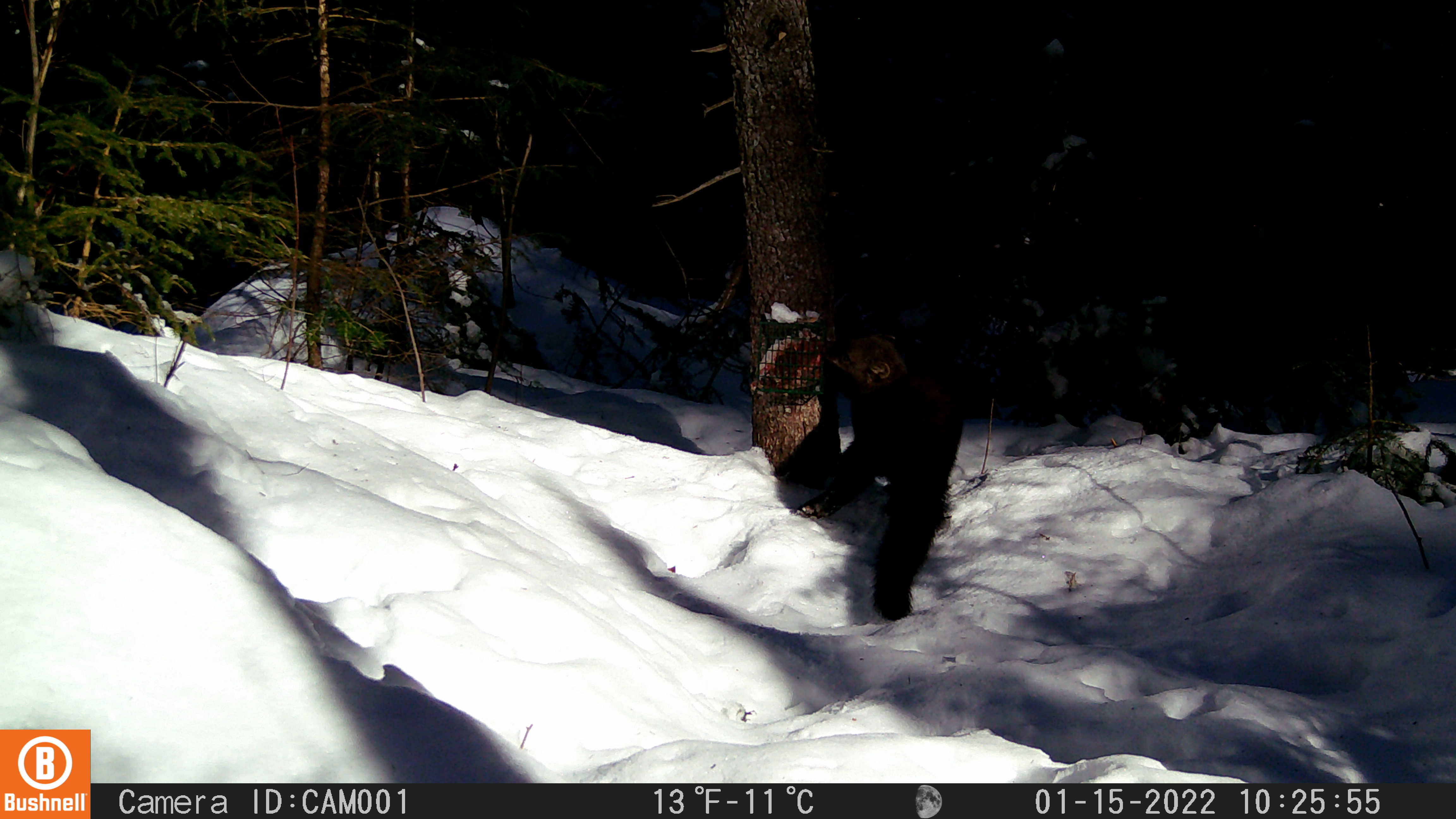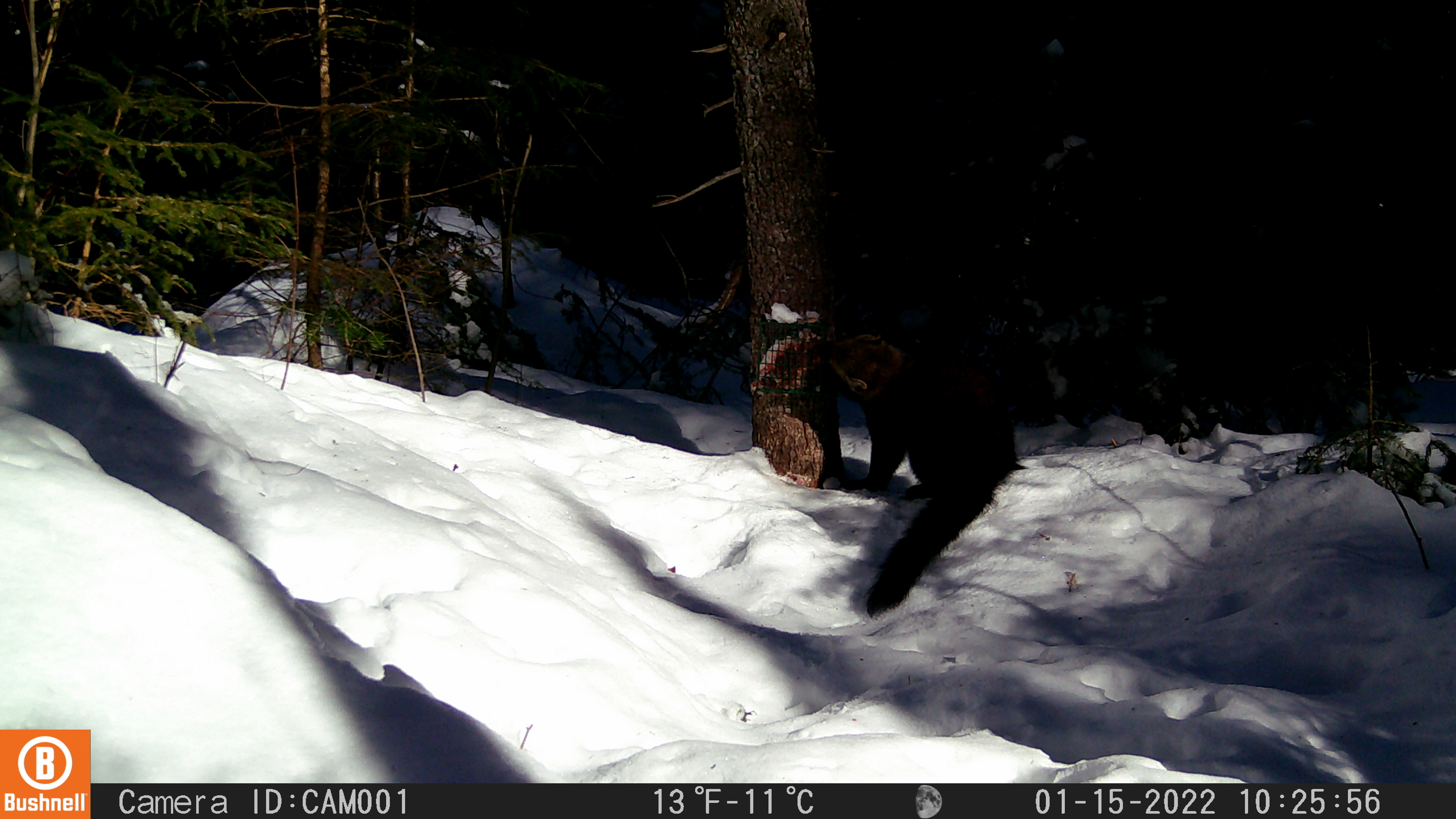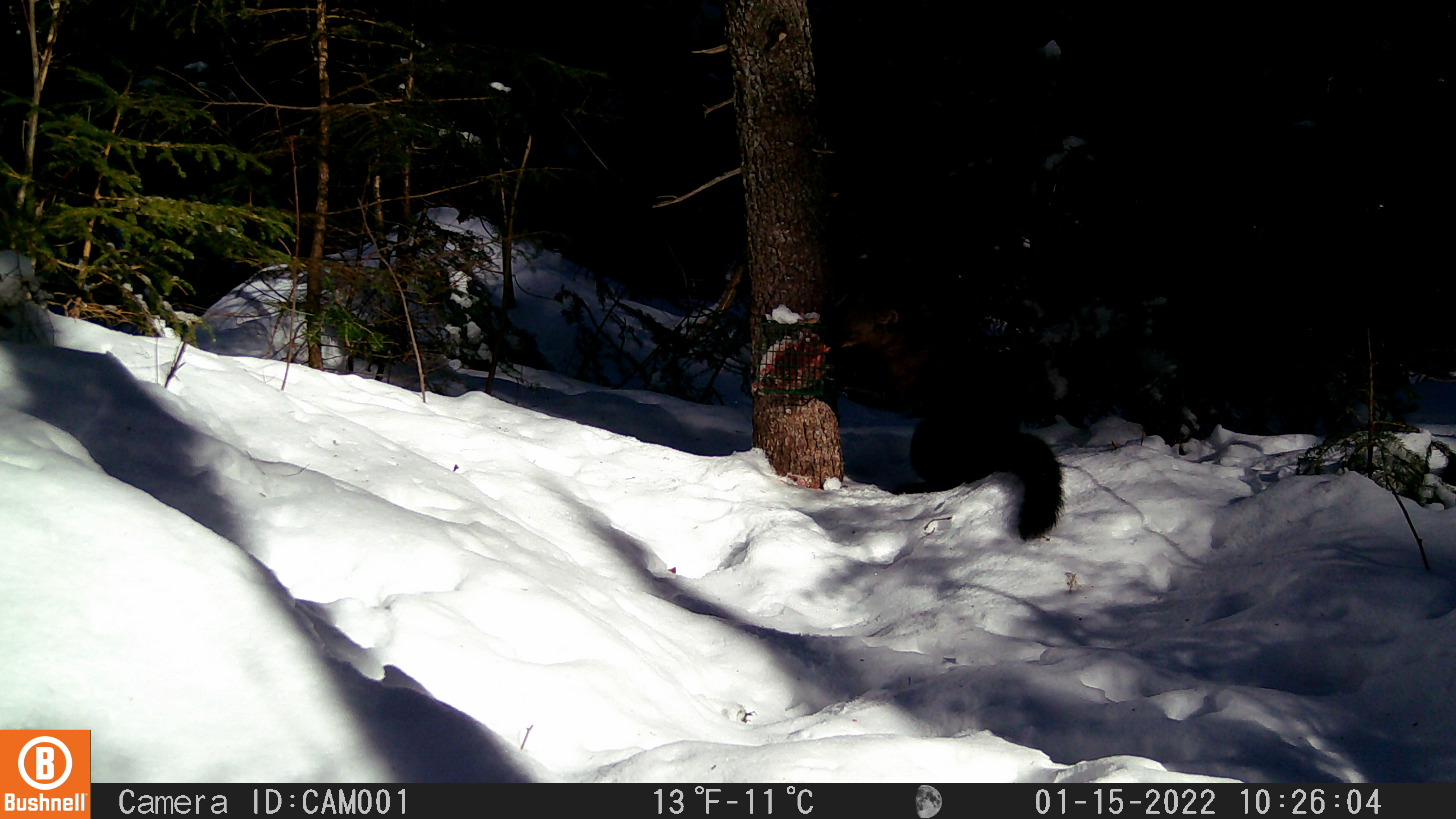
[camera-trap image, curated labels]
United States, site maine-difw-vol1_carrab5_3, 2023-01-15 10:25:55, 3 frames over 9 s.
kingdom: Animalia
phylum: Chordata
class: Mammalia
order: Carnivora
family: Mustelidae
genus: Pekania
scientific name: Pekania pennanti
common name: fisher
Fisher (Pekania pennanti).